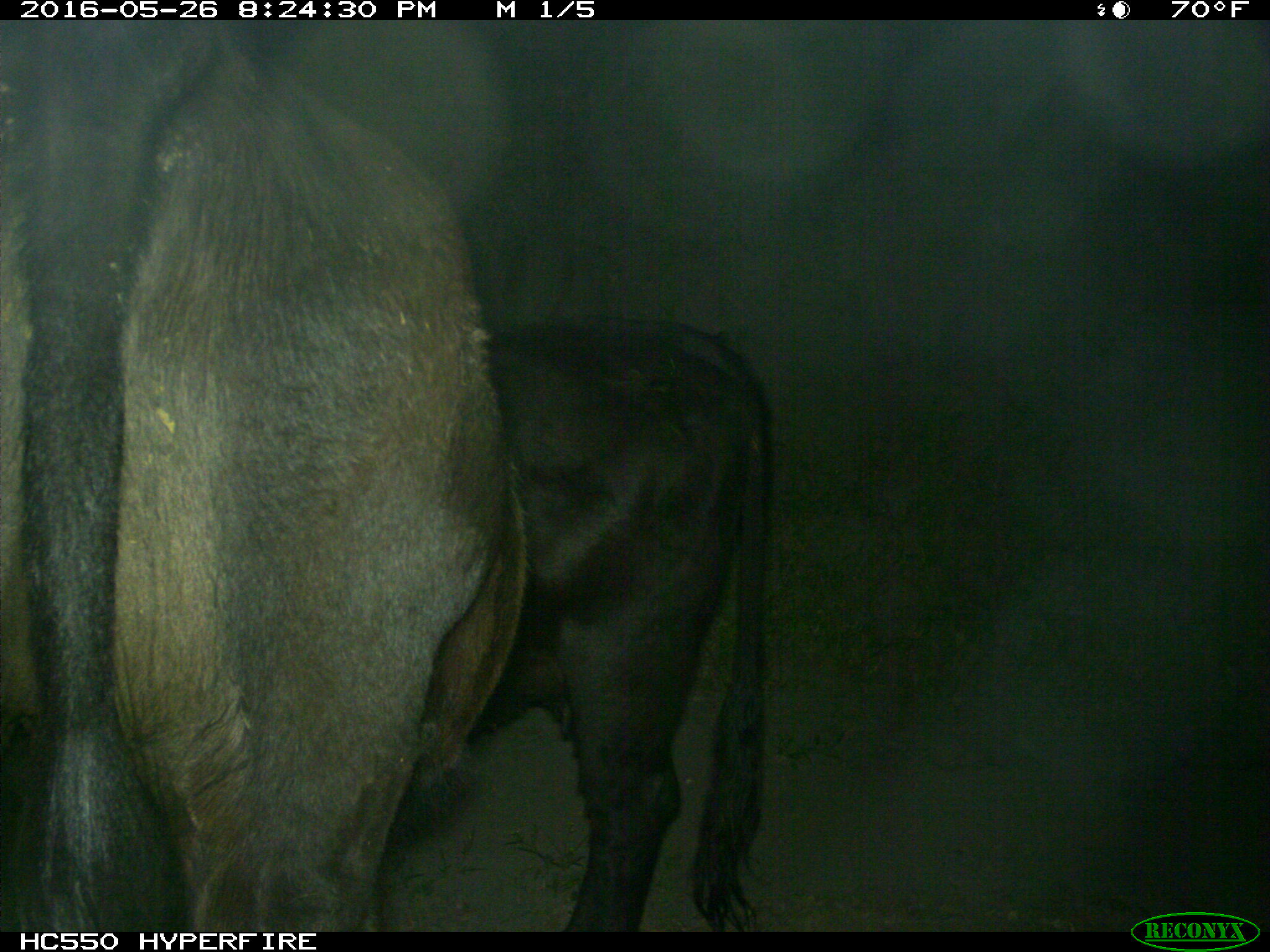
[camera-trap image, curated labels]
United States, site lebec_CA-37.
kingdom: Animalia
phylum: Chordata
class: Mammalia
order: Artiodactyla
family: Bovidae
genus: Bos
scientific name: Bos taurus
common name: domestic cow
Bos taurus (domestic cow).